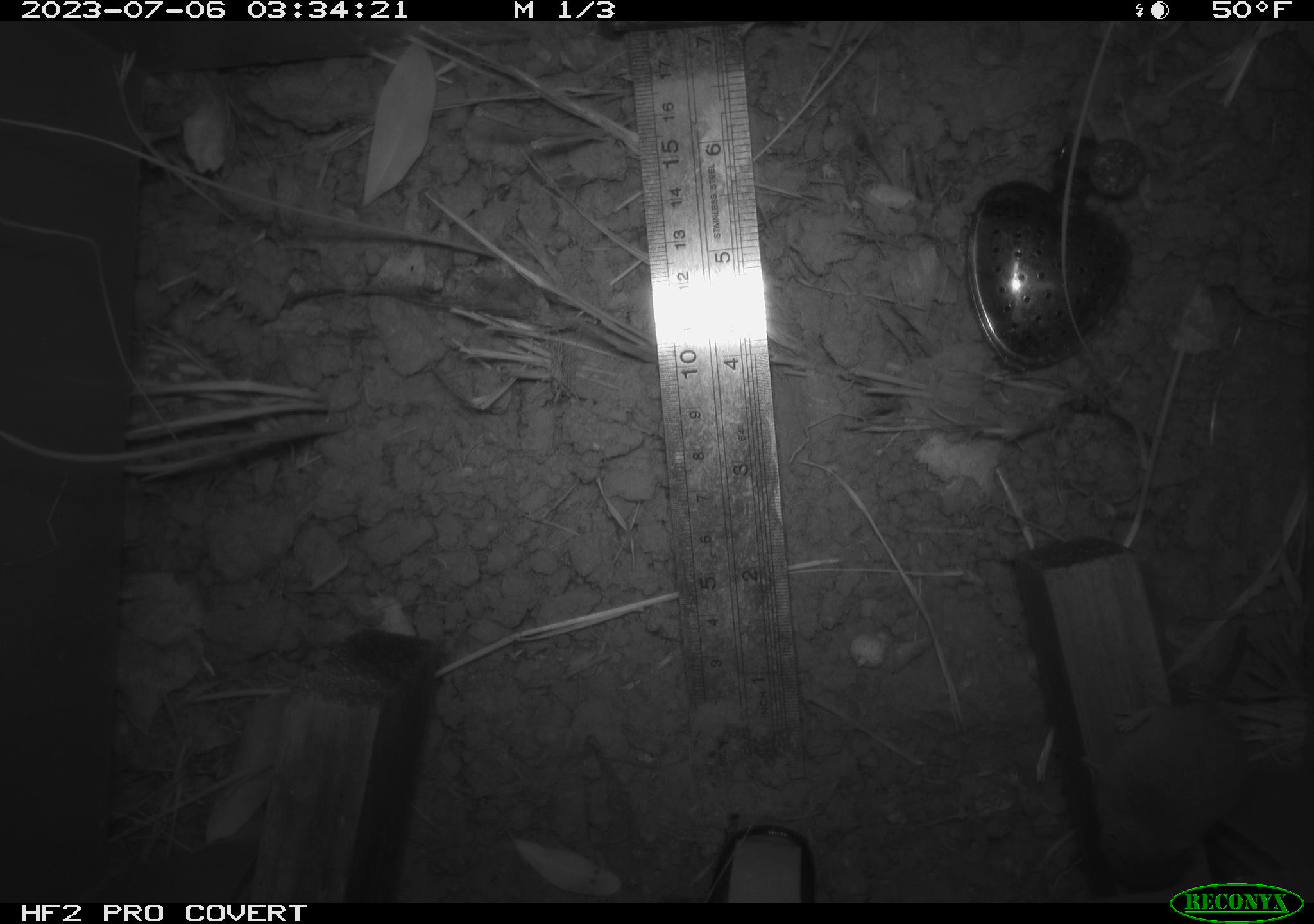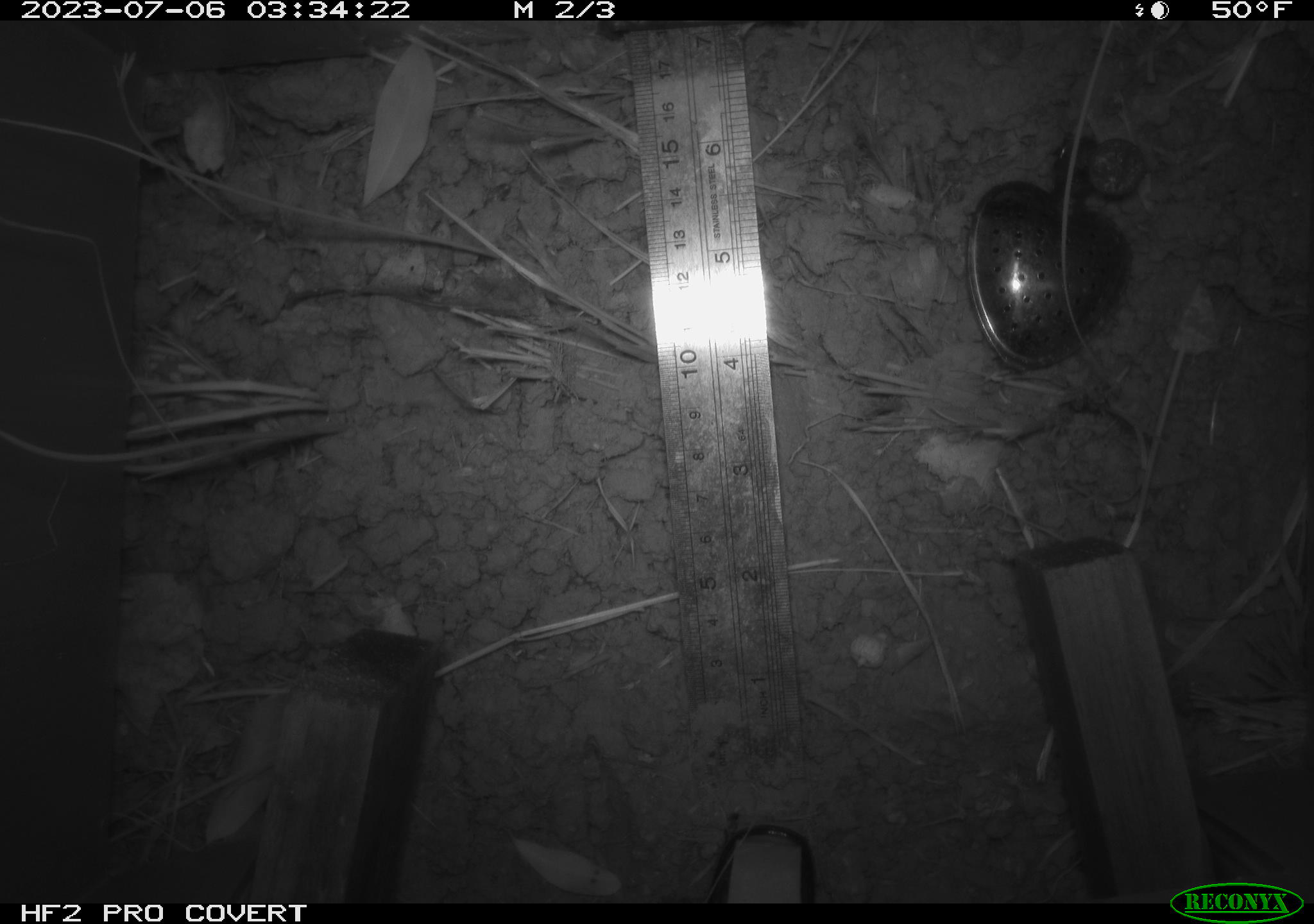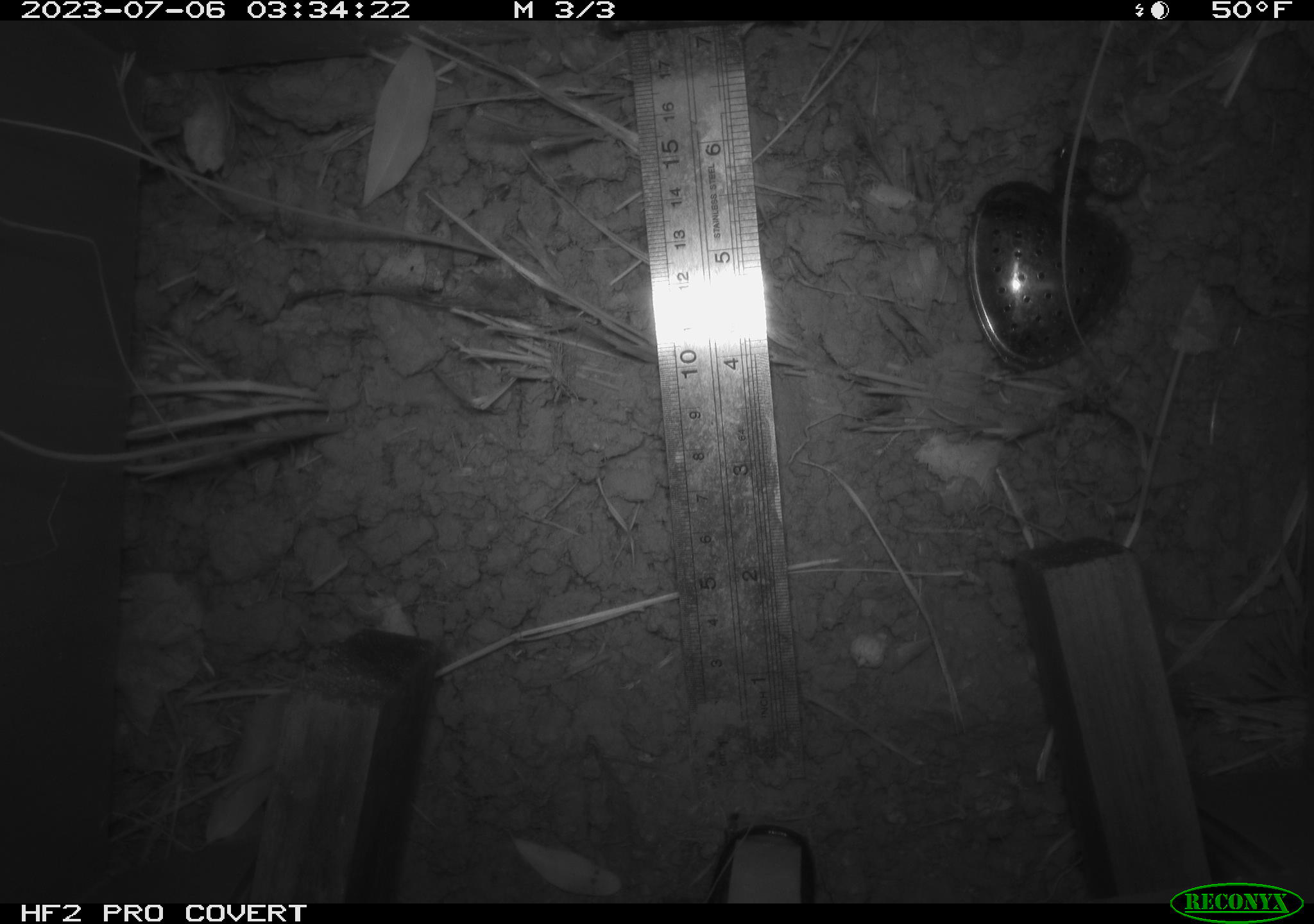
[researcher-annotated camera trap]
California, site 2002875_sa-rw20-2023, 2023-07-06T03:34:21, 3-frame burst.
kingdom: Animalia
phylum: Chordata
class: Mammalia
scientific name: Mammalia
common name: mammal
Mammal (Mammalia).